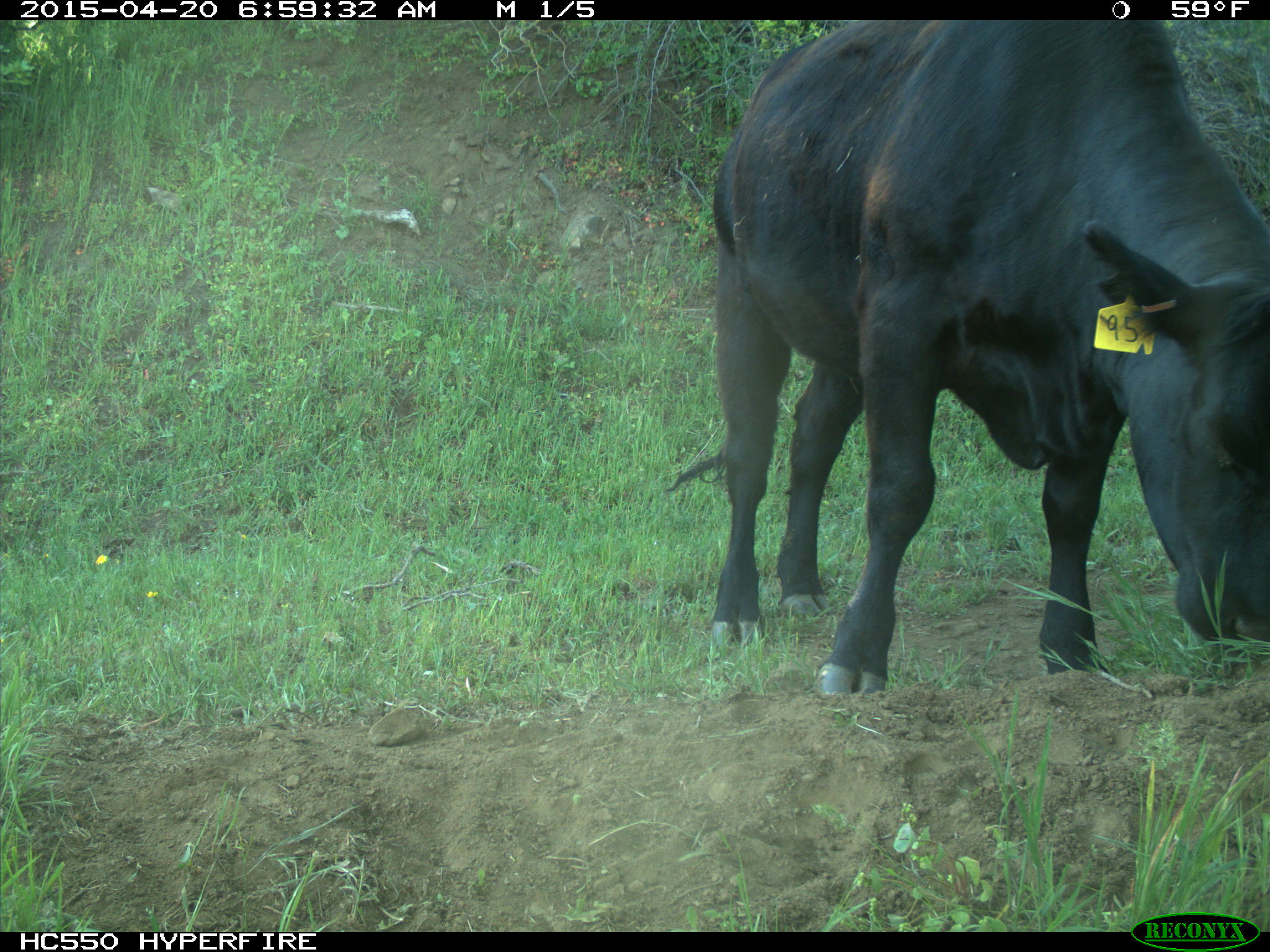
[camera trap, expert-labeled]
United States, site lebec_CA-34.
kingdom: Animalia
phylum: Chordata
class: Mammalia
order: Artiodactyla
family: Bovidae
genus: Bos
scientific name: Bos taurus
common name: domestic cow